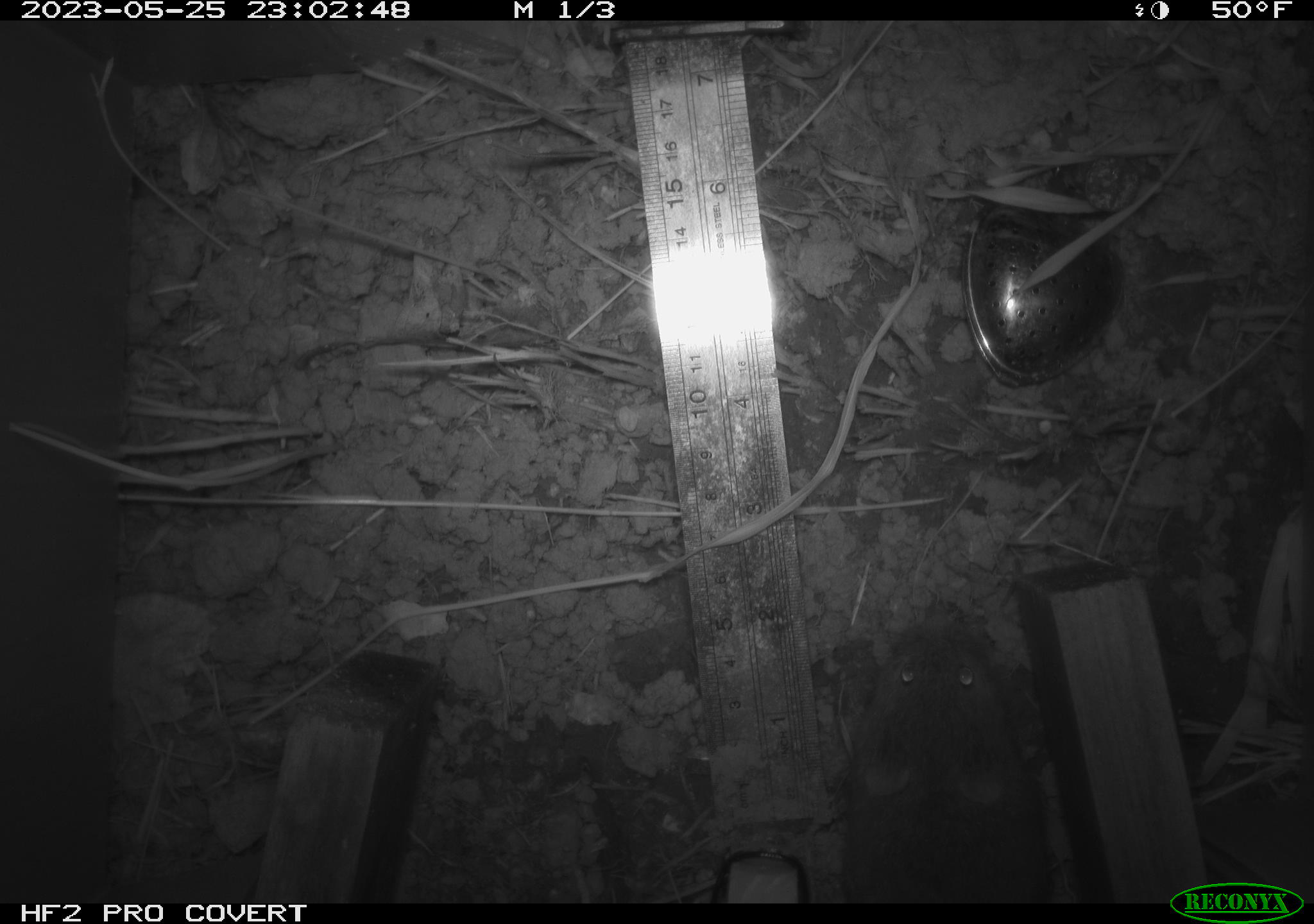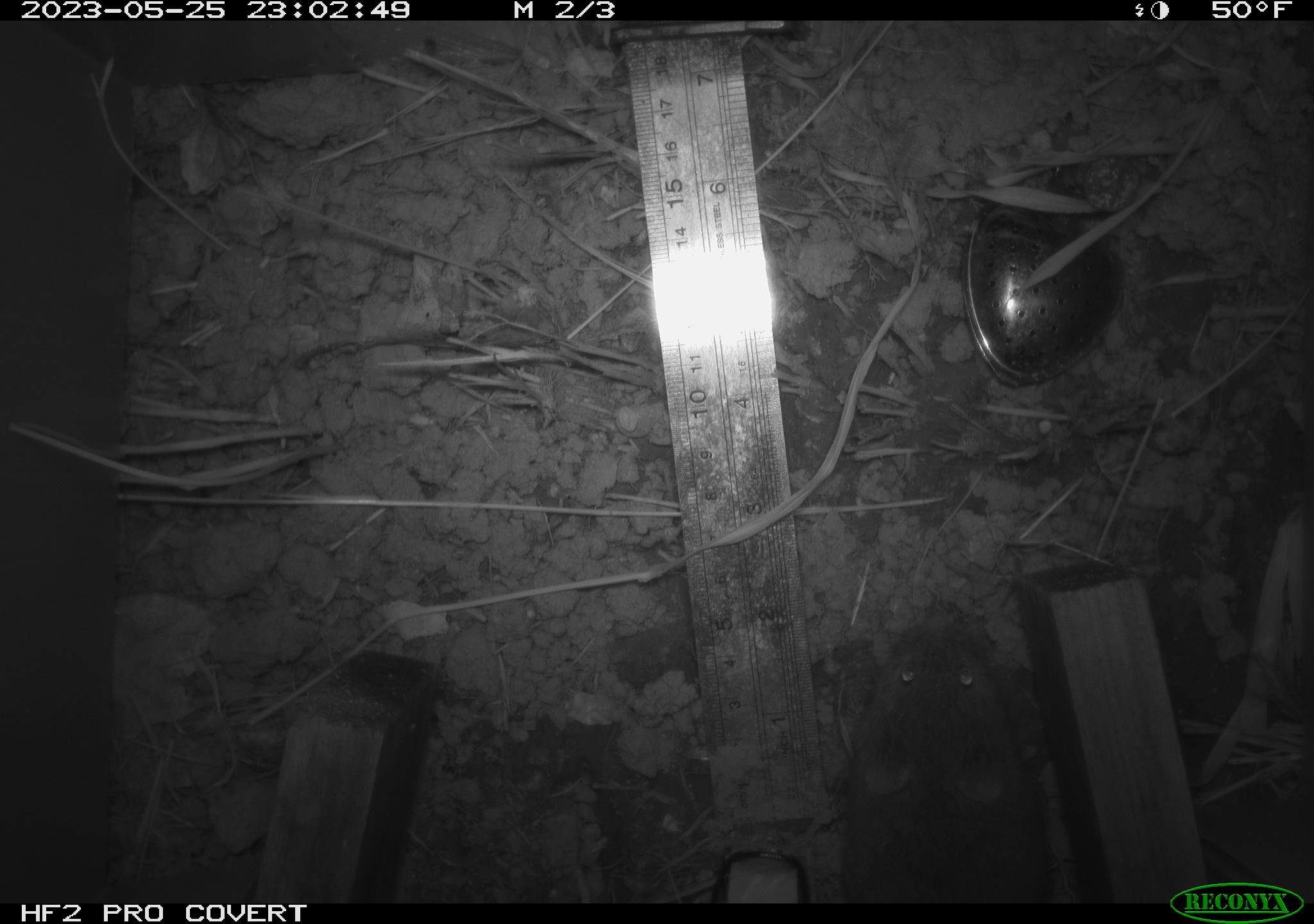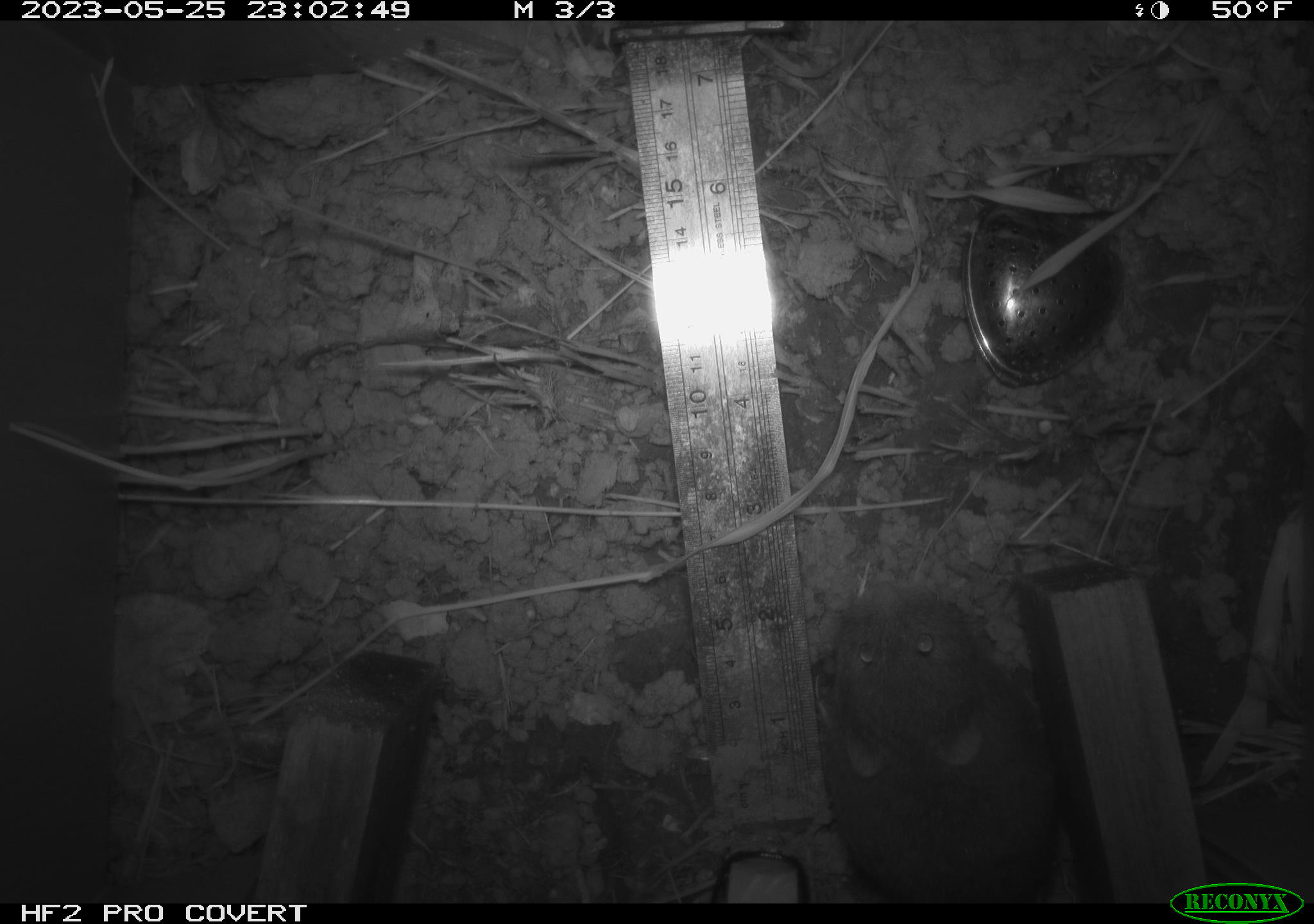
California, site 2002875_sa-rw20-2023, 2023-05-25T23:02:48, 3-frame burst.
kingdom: Animalia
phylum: Chordata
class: Mammalia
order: Rodentia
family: Cricetidae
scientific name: Arvicolinae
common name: voles, lemmings, and muskrats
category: arvicolinae subfamily